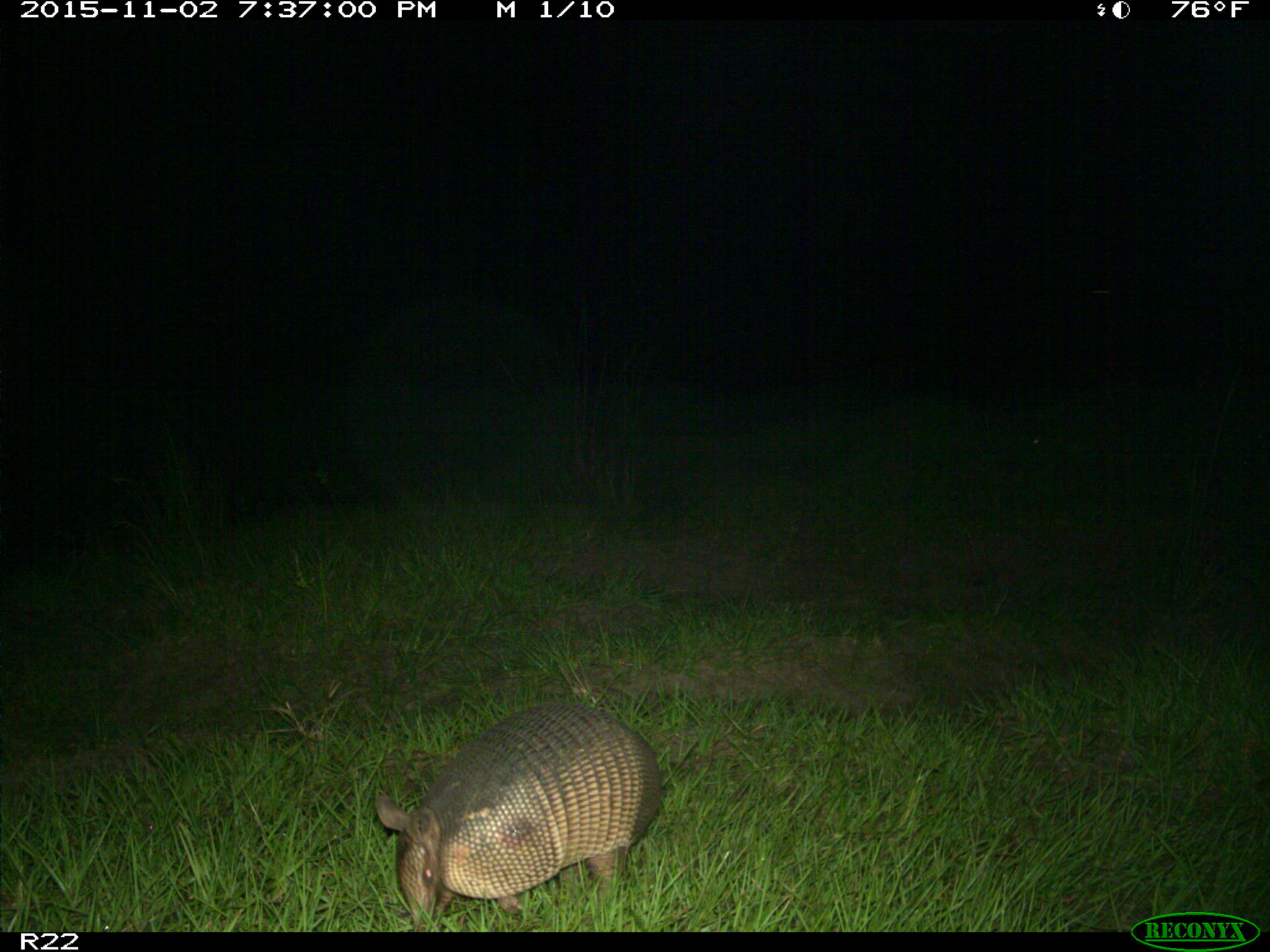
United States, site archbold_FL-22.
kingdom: Animalia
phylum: Chordata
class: Mammalia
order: Cingulata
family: Dasypodidae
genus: Dasypus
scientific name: Dasypus novemcinctus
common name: nine-banded armadillo